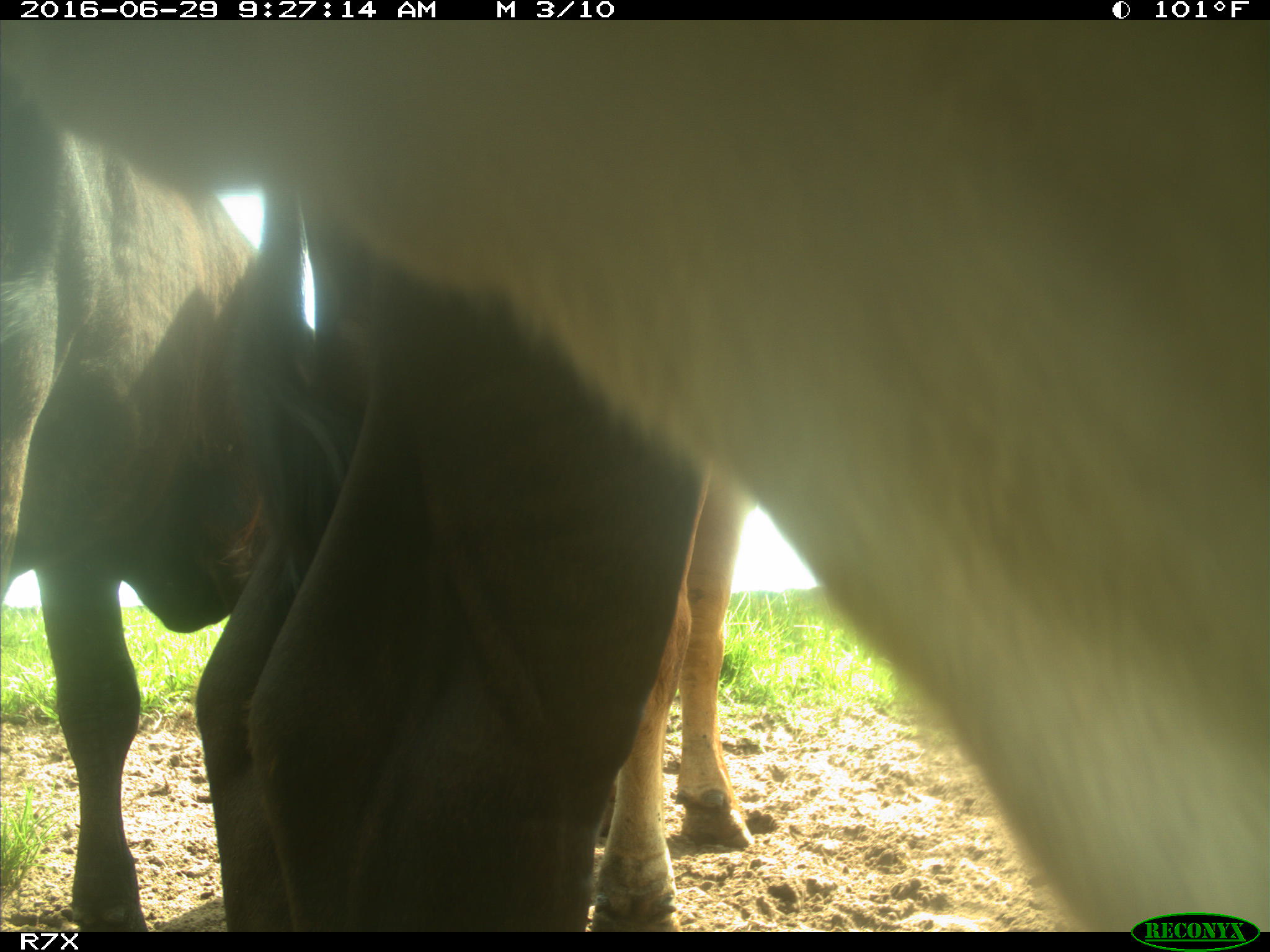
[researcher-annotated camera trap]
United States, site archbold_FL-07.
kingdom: Animalia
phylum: Chordata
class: Mammalia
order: Artiodactyla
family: Bovidae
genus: Bos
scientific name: Bos taurus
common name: domestic cow